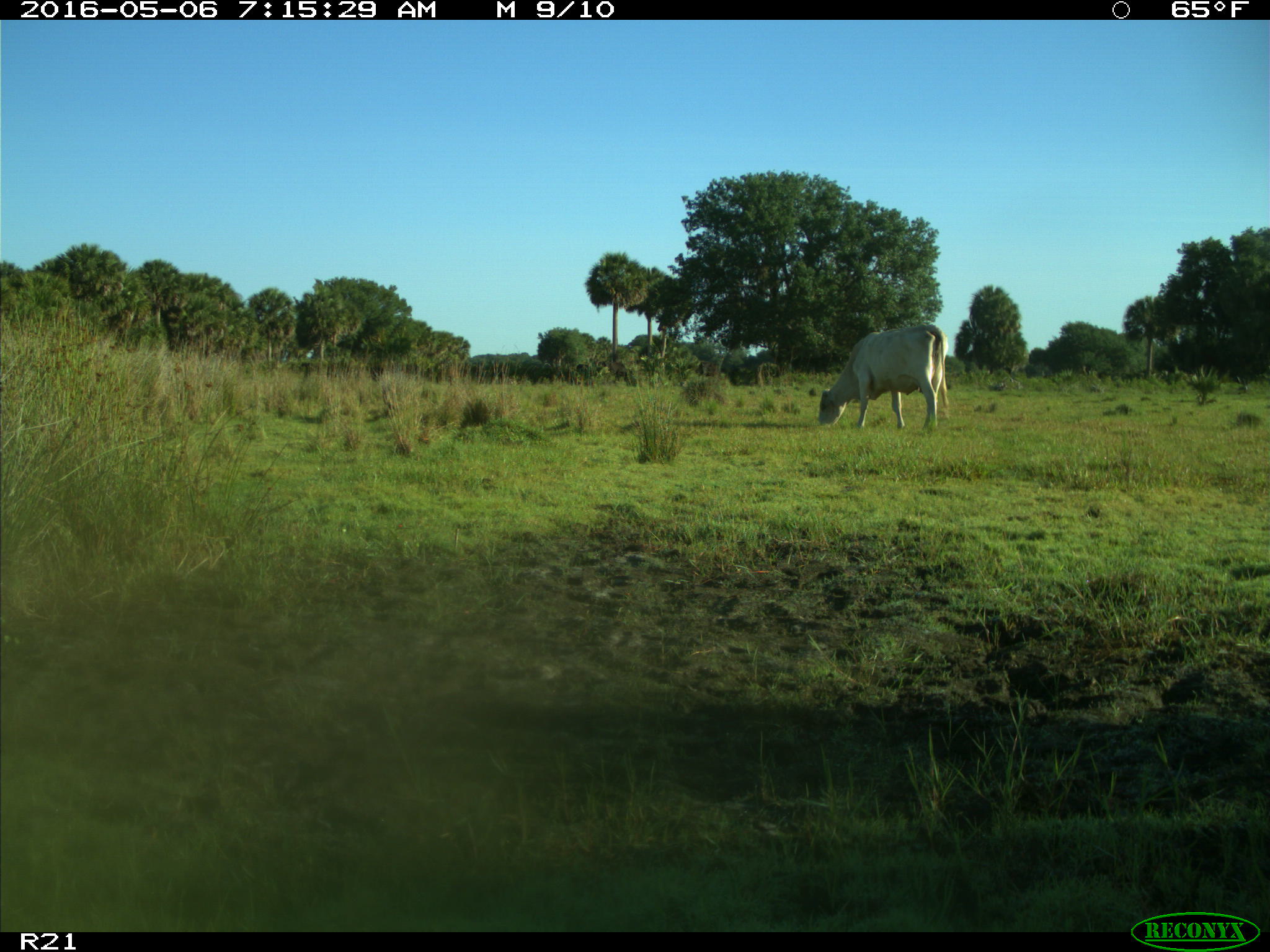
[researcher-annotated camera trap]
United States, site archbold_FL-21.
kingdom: Animalia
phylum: Chordata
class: Mammalia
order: Artiodactyla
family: Bovidae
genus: Bos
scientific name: Bos taurus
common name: domestic cow